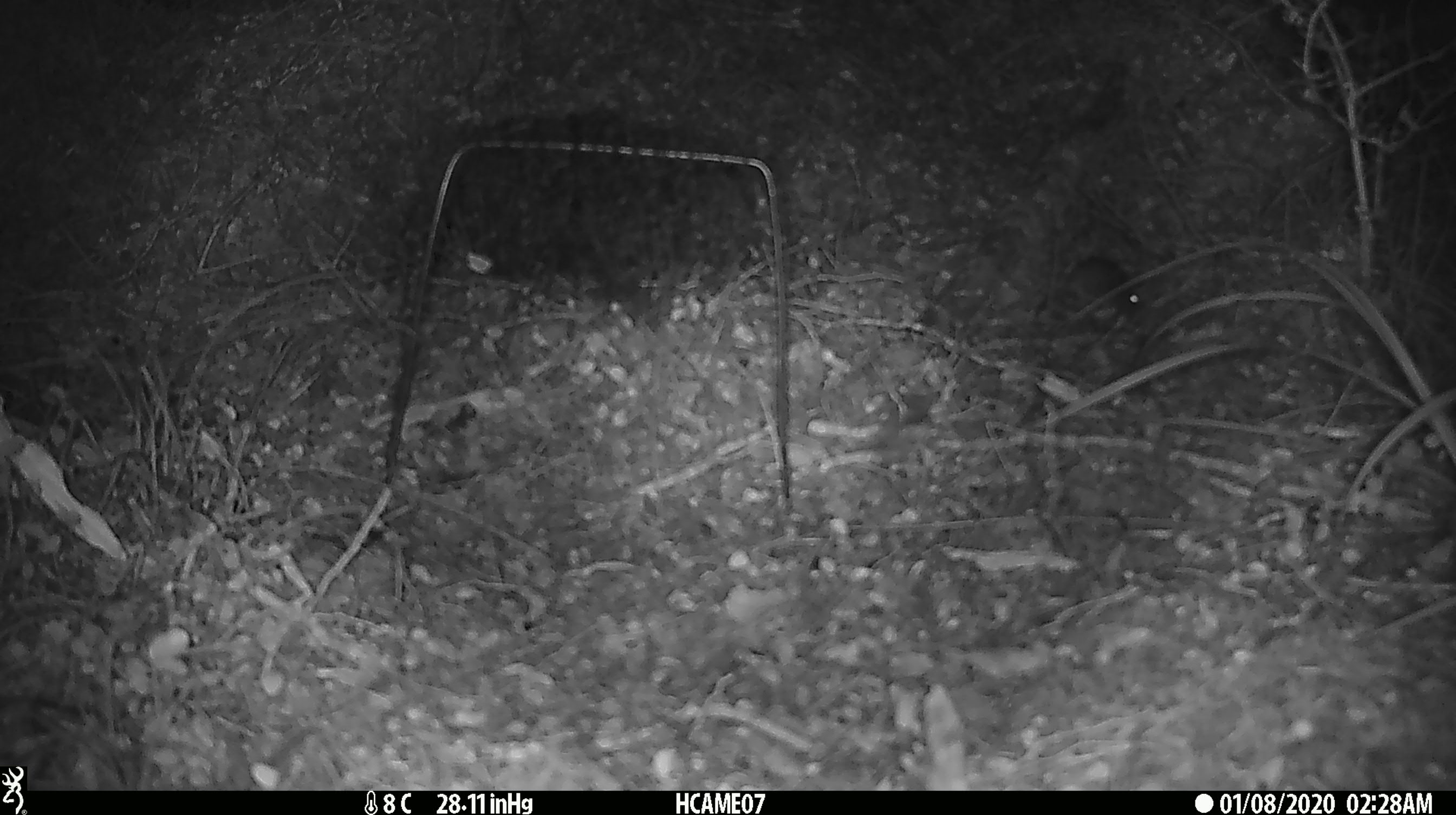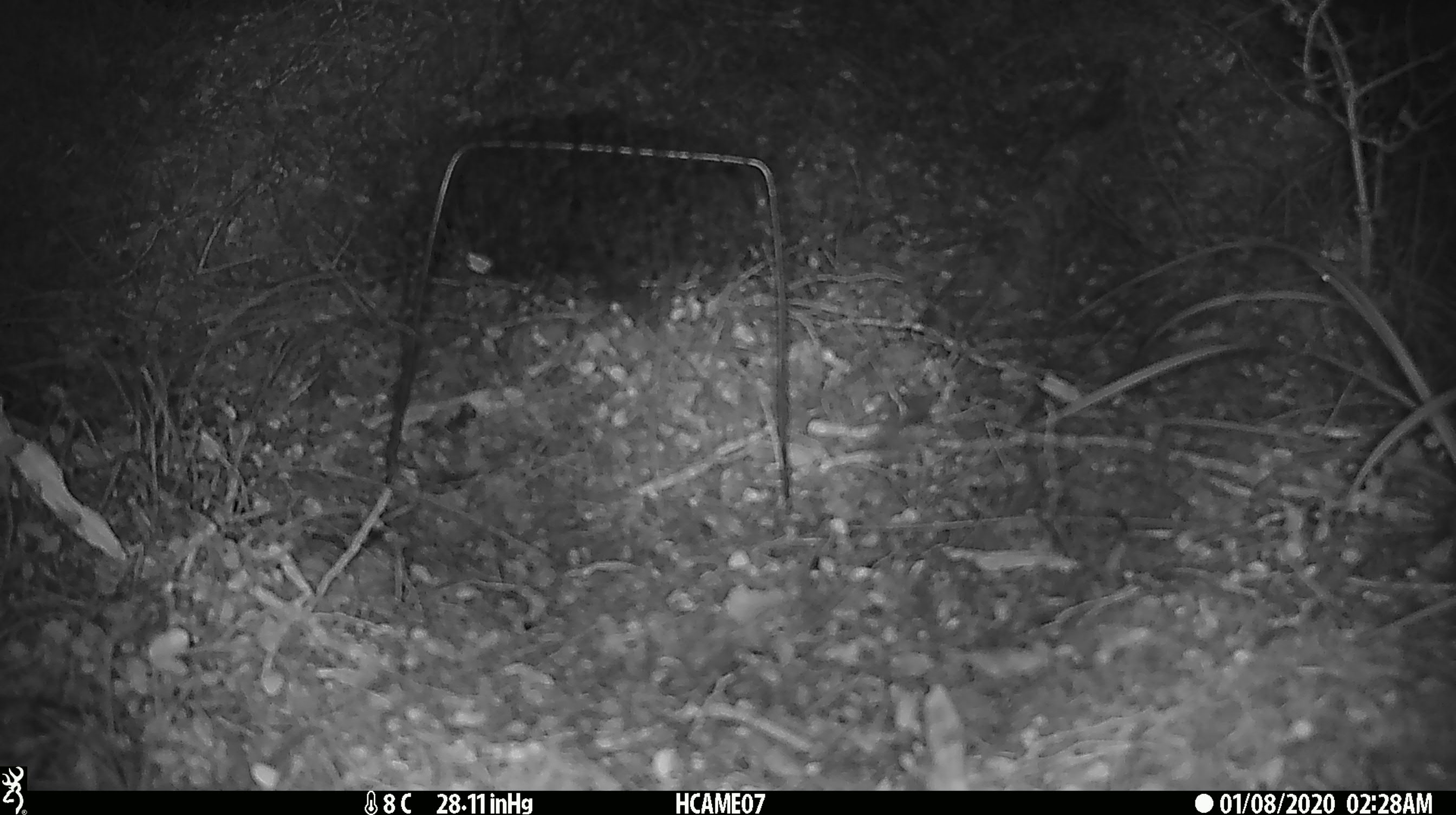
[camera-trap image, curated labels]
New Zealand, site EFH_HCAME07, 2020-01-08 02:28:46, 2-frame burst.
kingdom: Animalia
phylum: Chordata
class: Mammalia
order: Rodentia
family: Muridae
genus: Mus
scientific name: Mus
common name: mouse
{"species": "mouse (Mus)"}